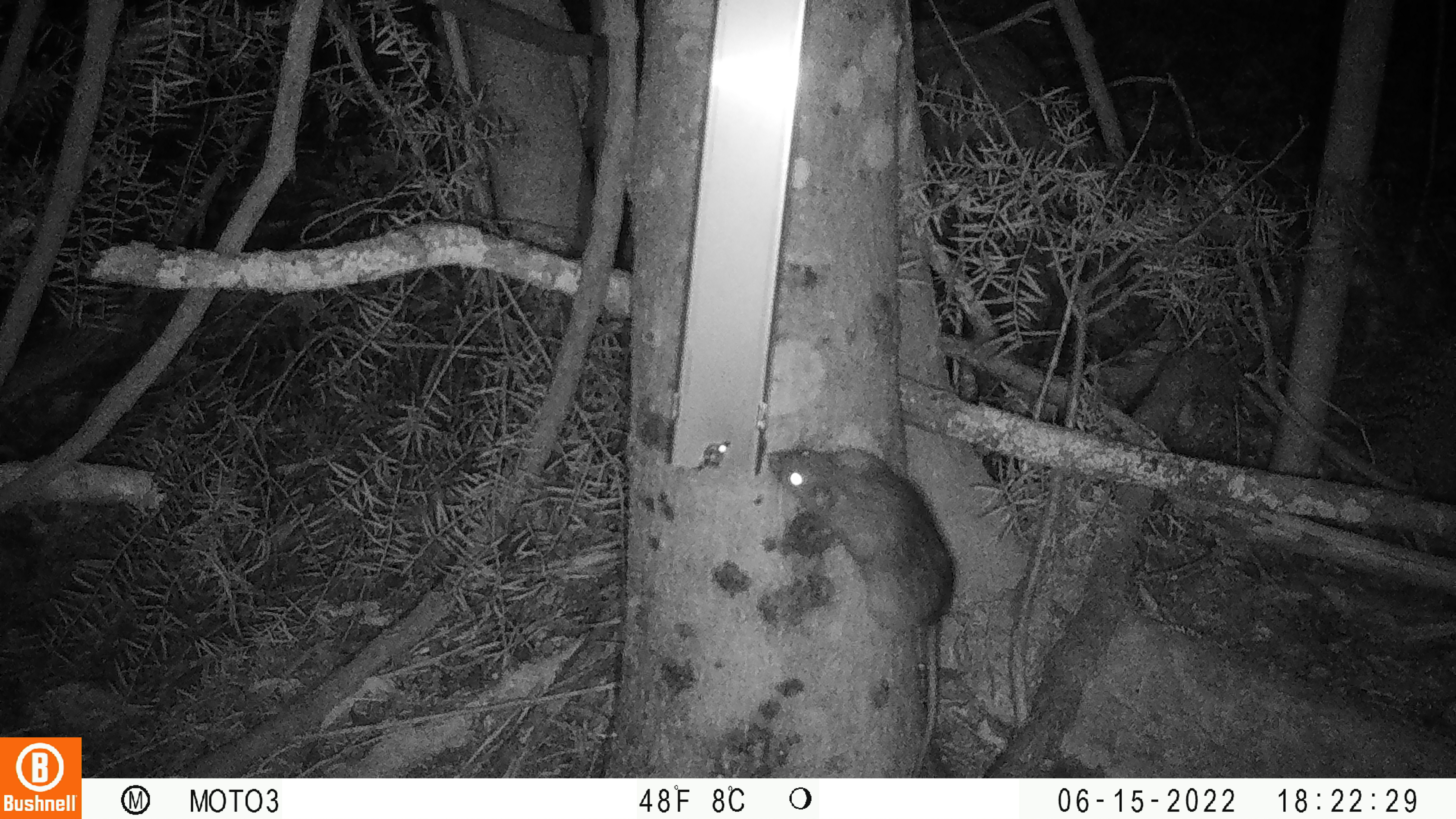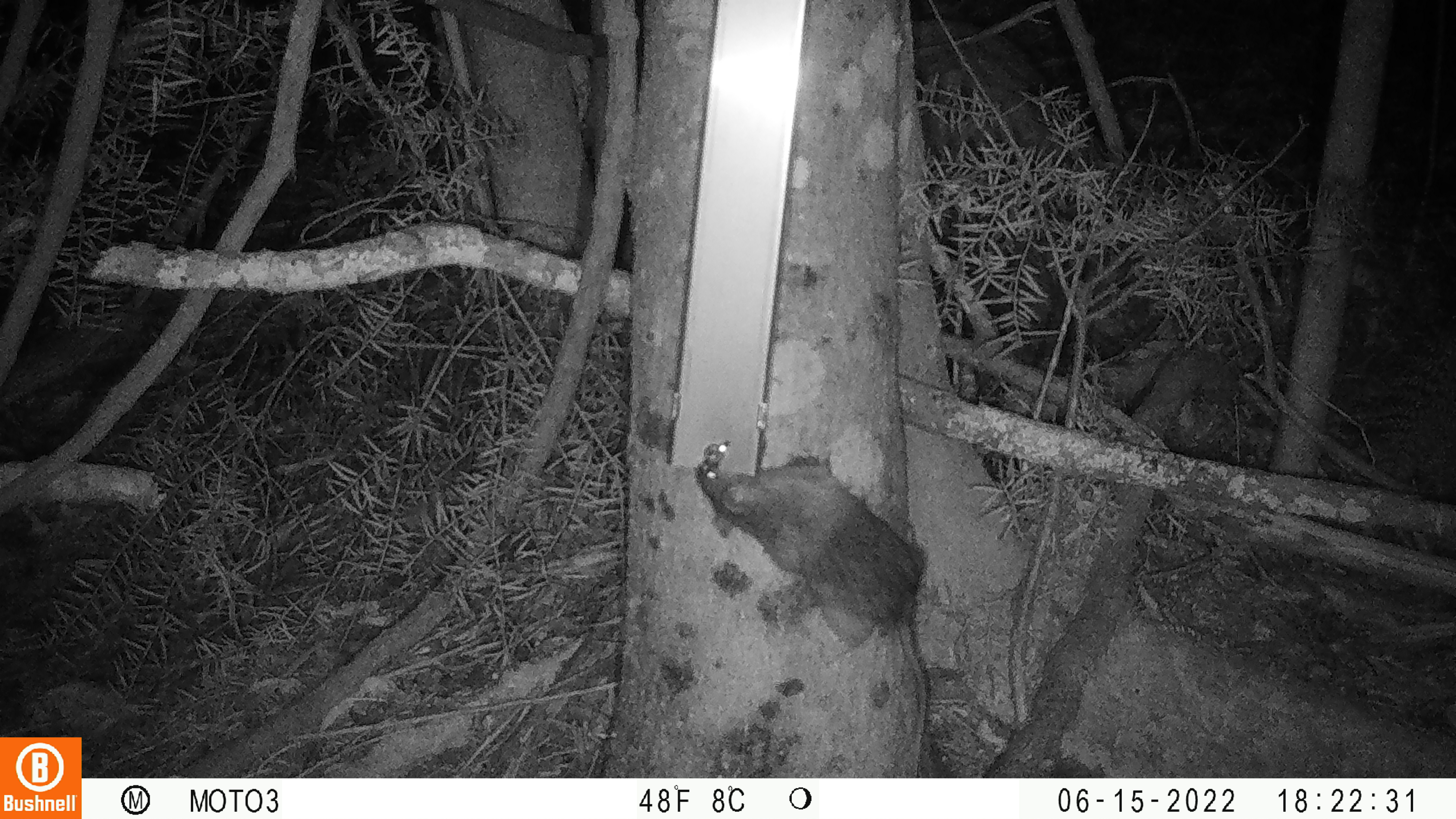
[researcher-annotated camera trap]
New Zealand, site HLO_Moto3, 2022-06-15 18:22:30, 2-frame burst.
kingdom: Animalia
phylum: Chordata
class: Mammalia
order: Rodentia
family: Muridae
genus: Rattus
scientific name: Rattus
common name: rat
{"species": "rat (Rattus)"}